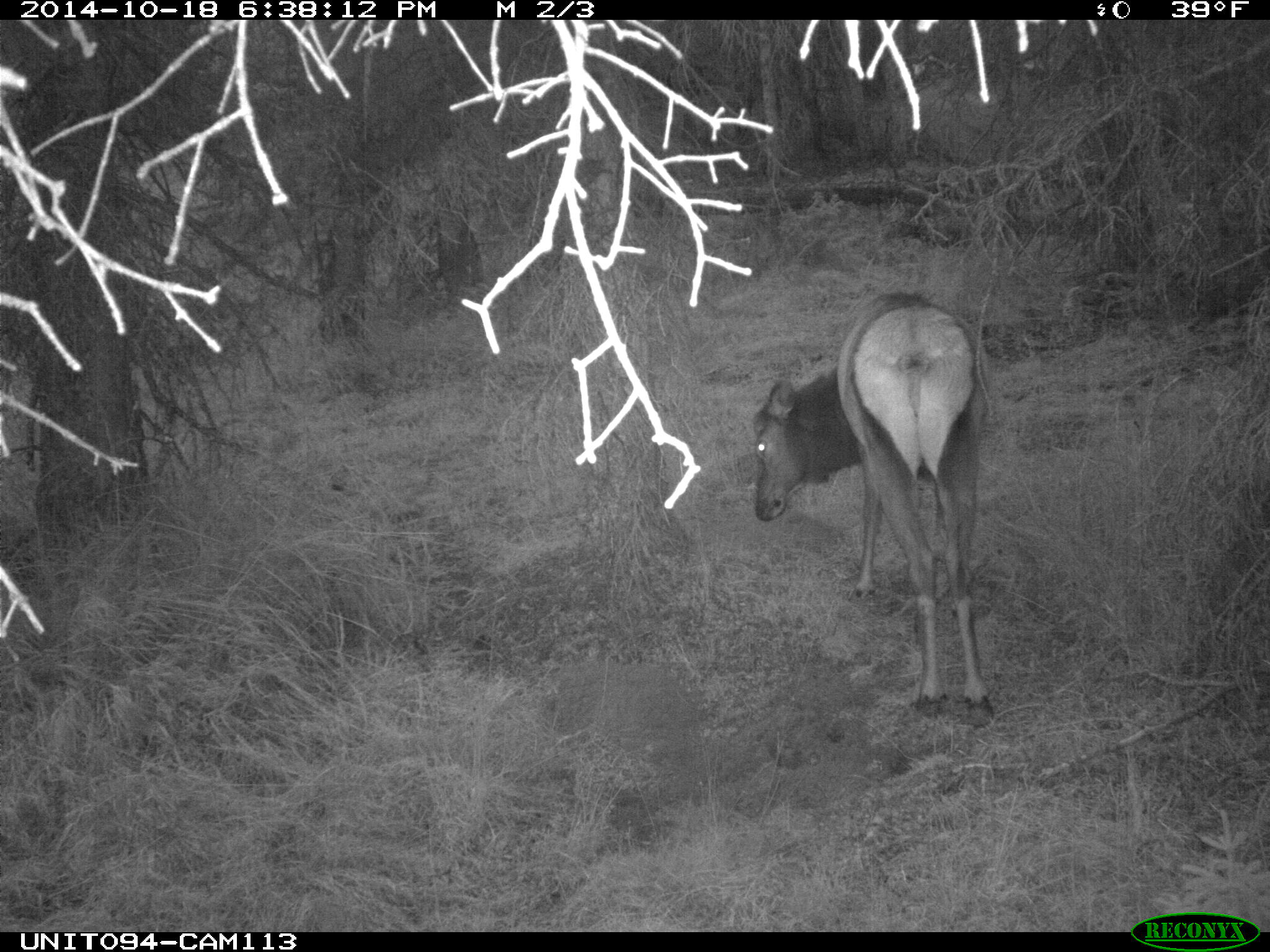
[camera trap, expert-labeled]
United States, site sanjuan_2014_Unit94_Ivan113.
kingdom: Animalia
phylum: Chordata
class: Mammalia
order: Artiodactyla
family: Cervidae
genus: Cervus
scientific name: Cervus elaphus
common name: red deer